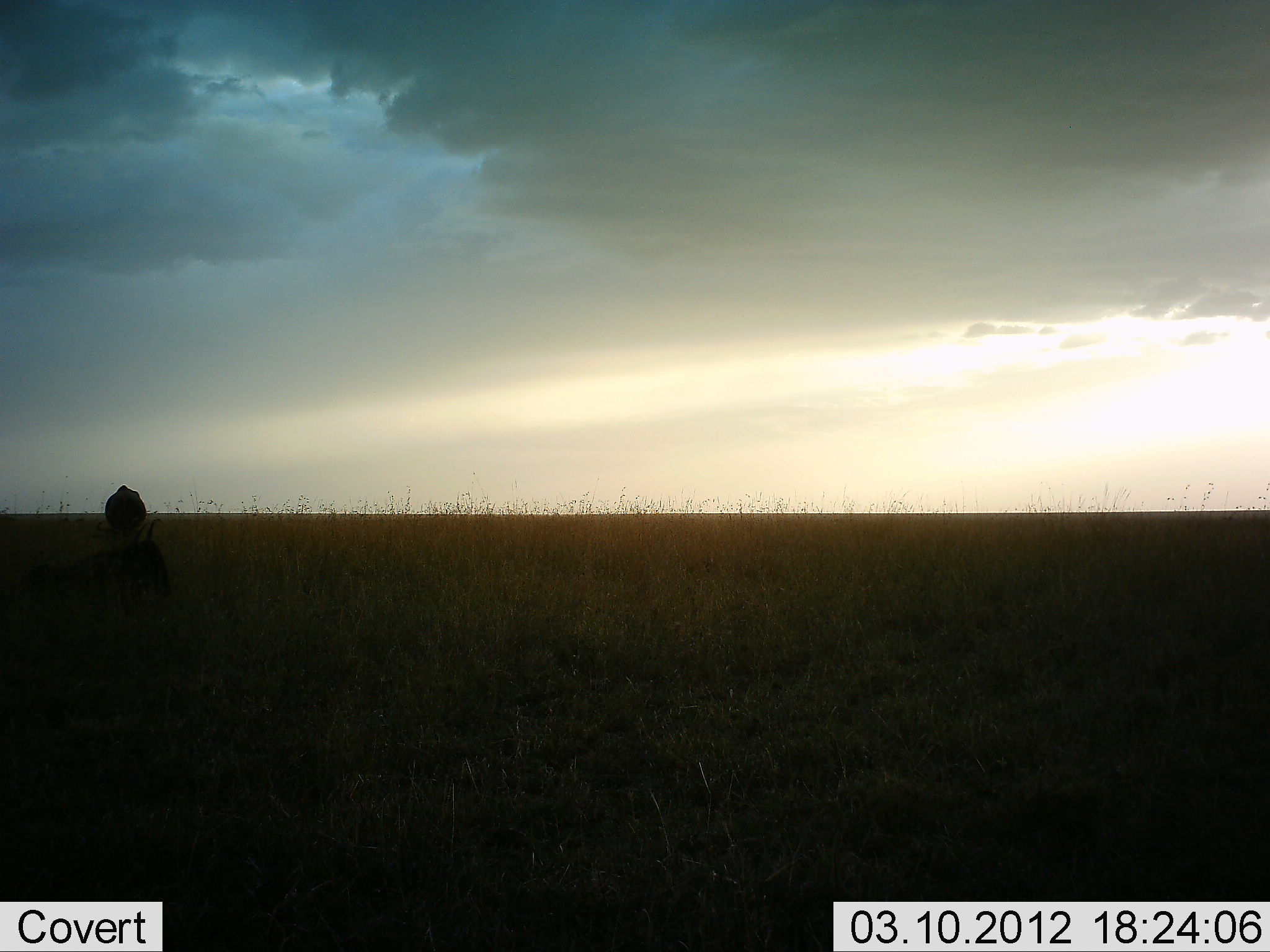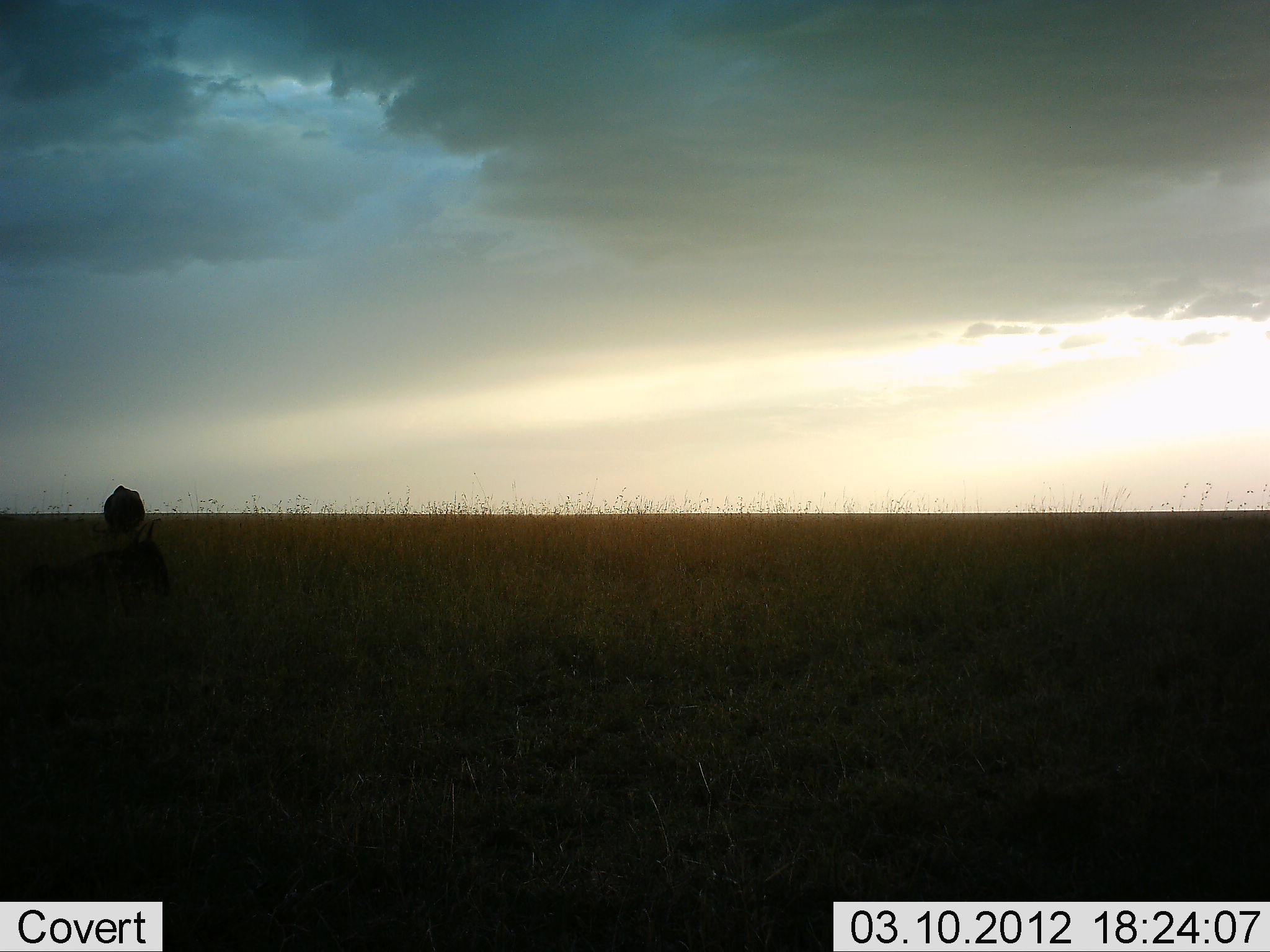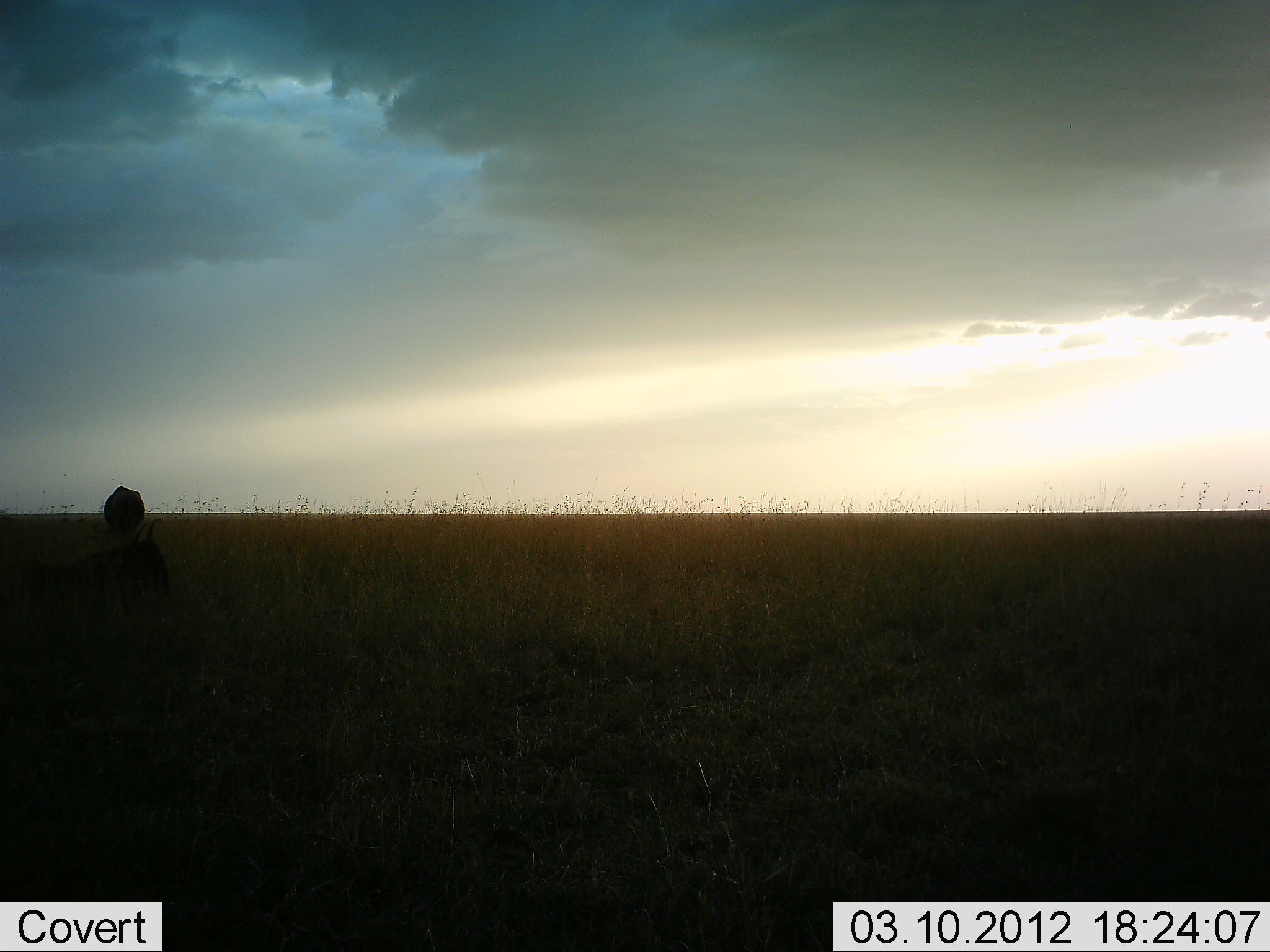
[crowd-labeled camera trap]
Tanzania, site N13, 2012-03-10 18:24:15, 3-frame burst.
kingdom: Animalia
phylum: Chordata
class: Mammalia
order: Artiodactyla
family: Bovidae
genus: Connochaetes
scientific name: Connochaetes taurinus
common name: blue wildebeest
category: wildebeest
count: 2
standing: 88%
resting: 88%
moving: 0%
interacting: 0%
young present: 0%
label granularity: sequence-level